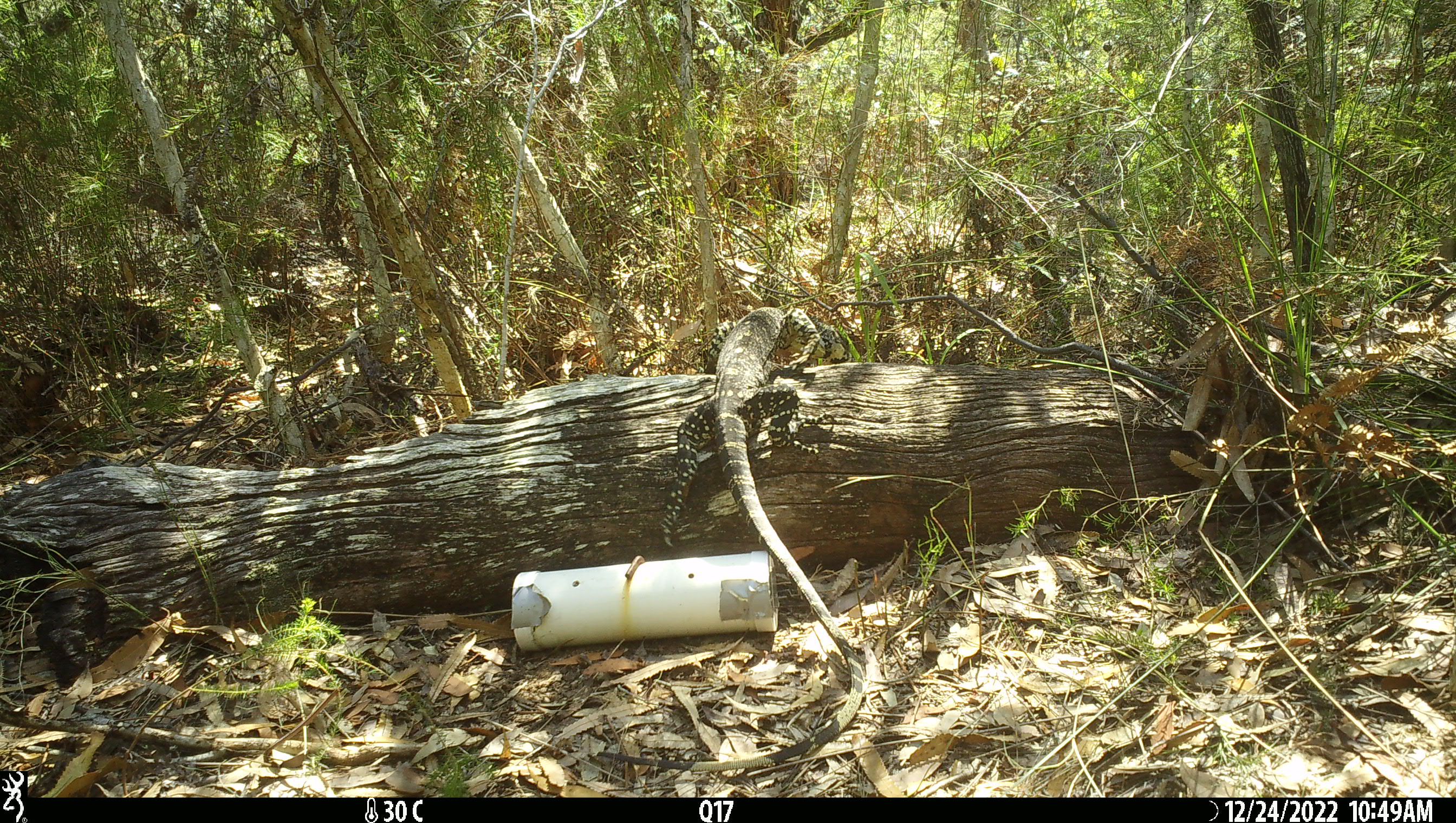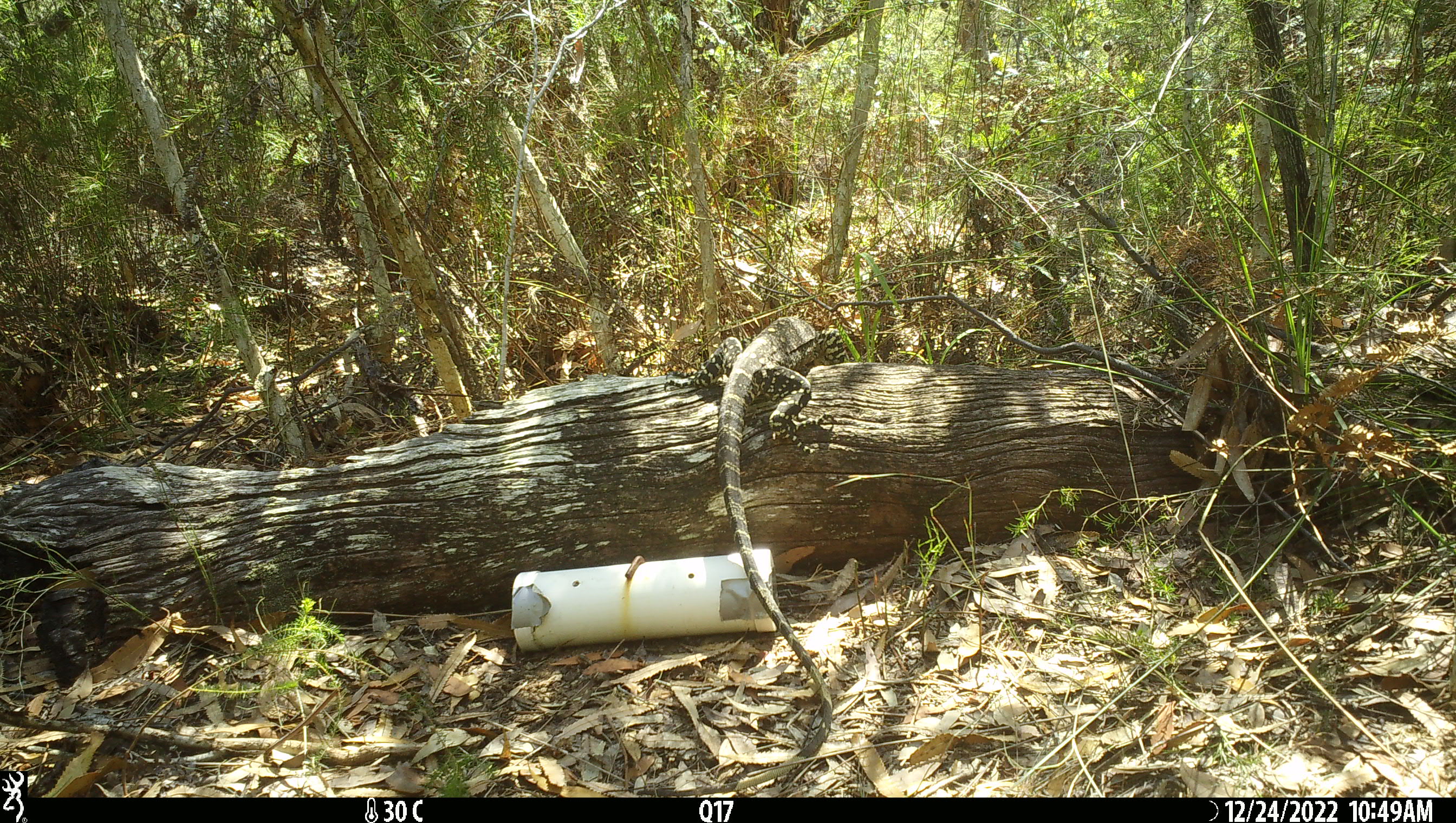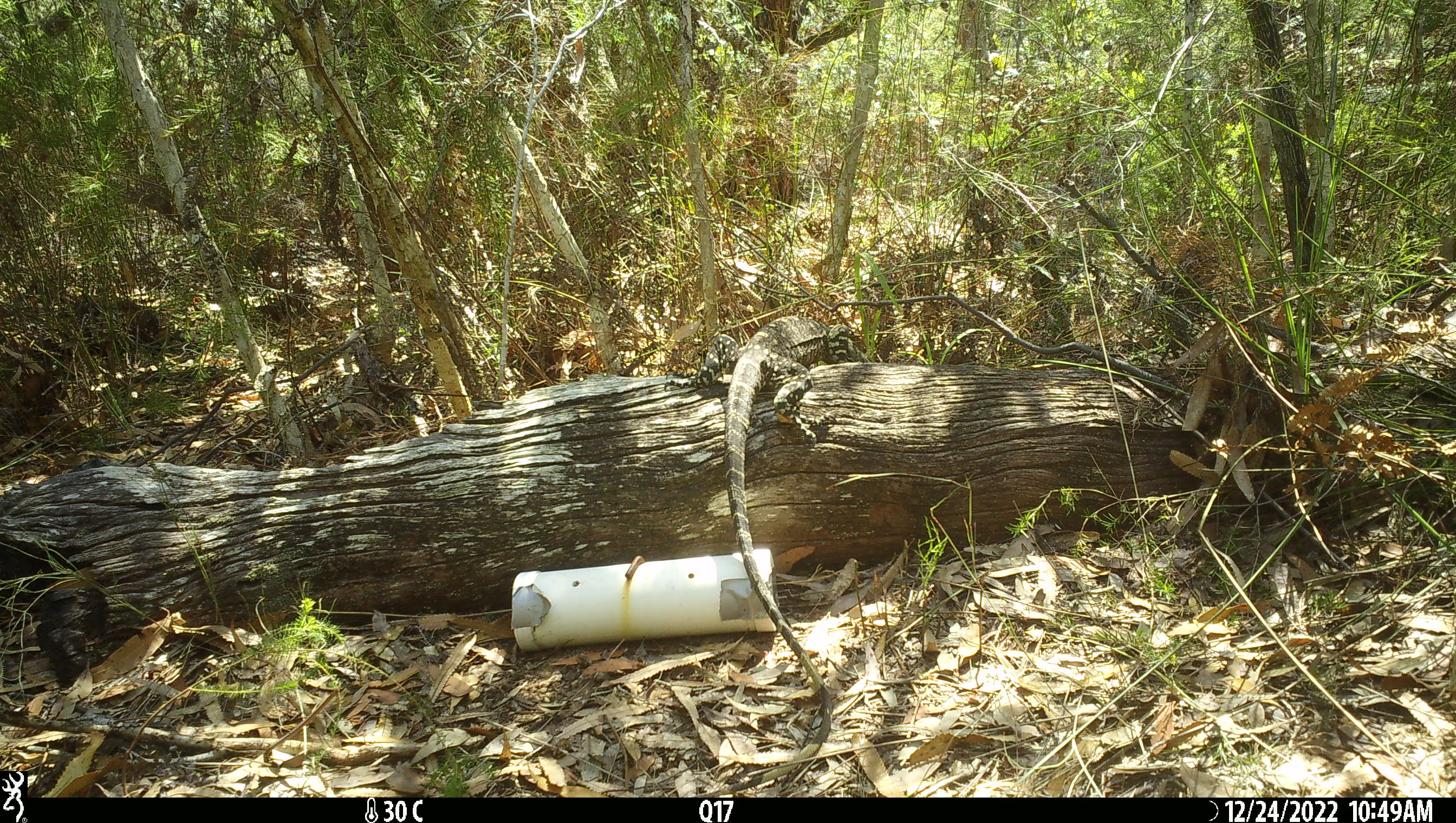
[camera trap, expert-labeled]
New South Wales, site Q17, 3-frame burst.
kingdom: Animalia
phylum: Chordata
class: Reptilia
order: Squamata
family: Varanidae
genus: Varanus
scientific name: Varanus varius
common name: lace monitor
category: goanna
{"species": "goanna (lace monitor) (Varanus varius)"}